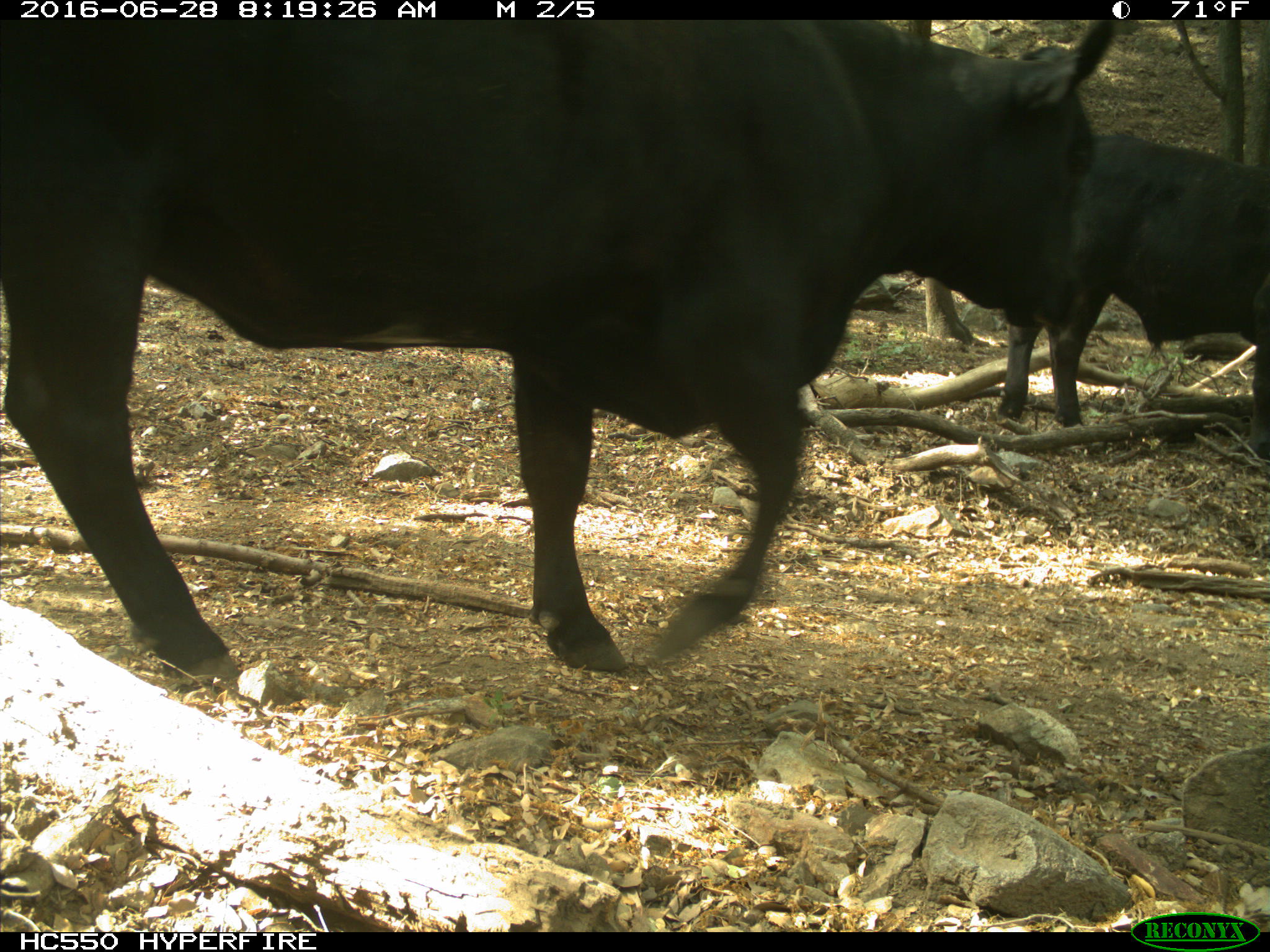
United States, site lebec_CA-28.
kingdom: Animalia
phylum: Chordata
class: Mammalia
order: Artiodactyla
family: Bovidae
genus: Bos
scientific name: Bos taurus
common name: domestic cow